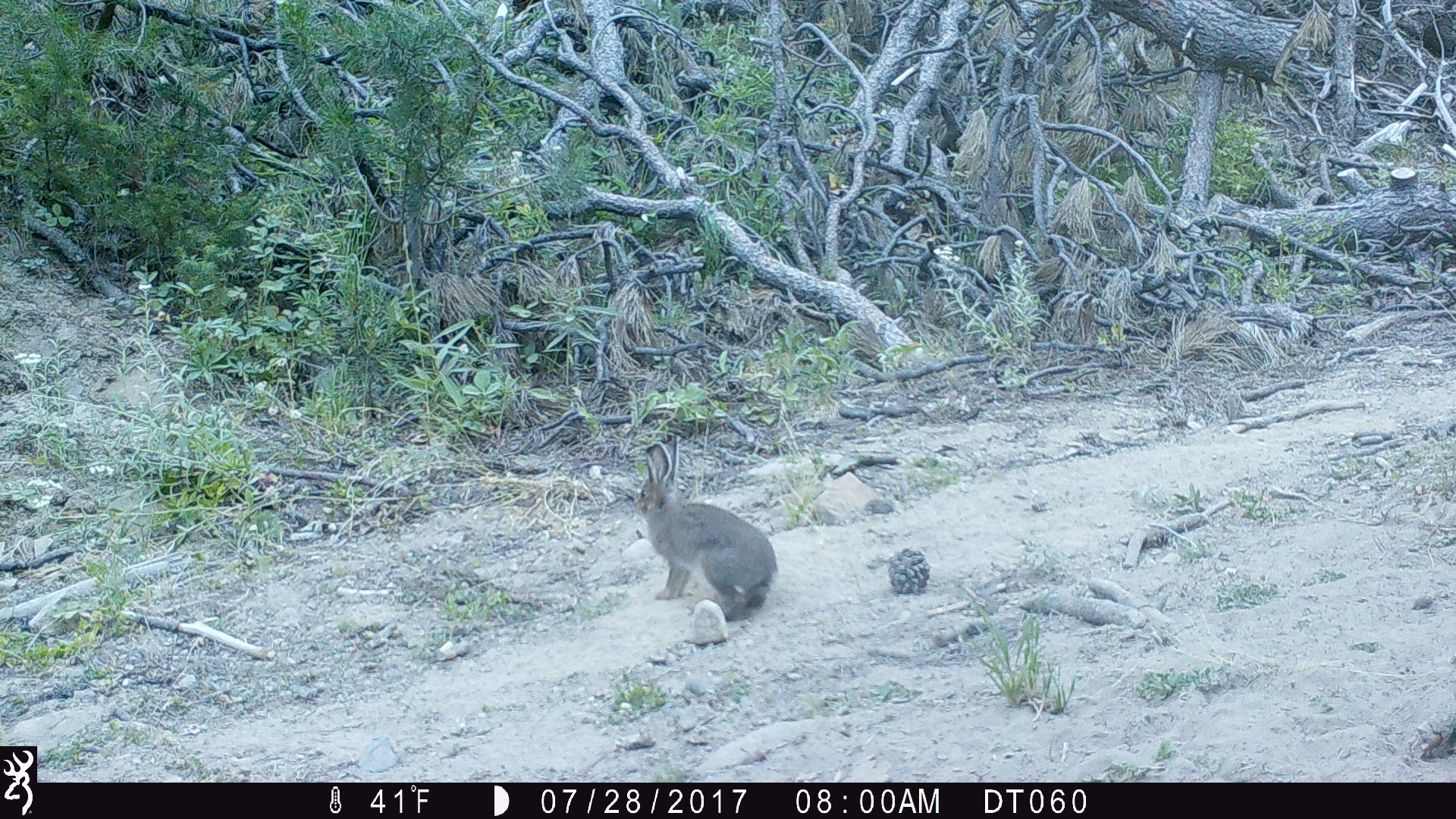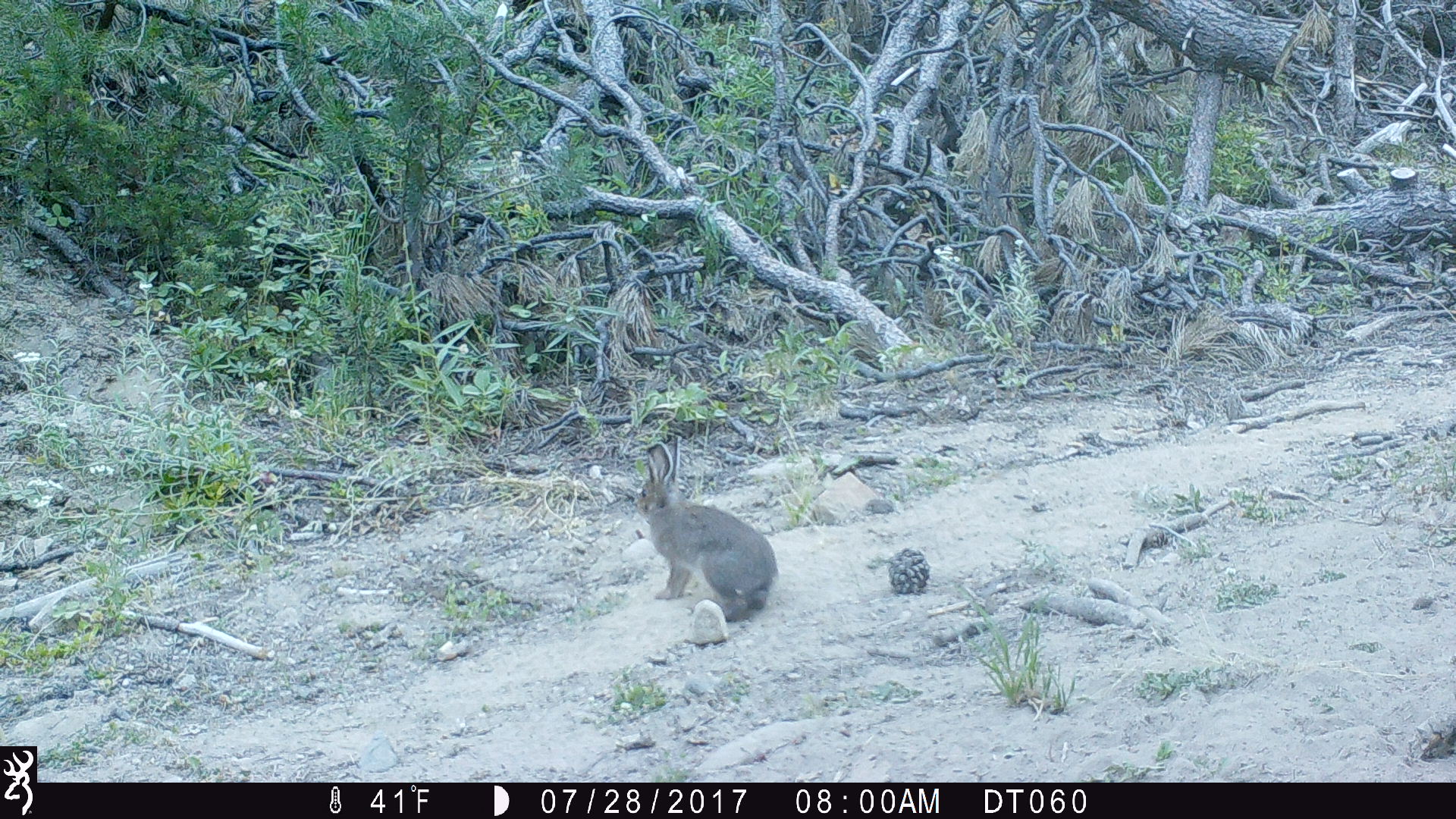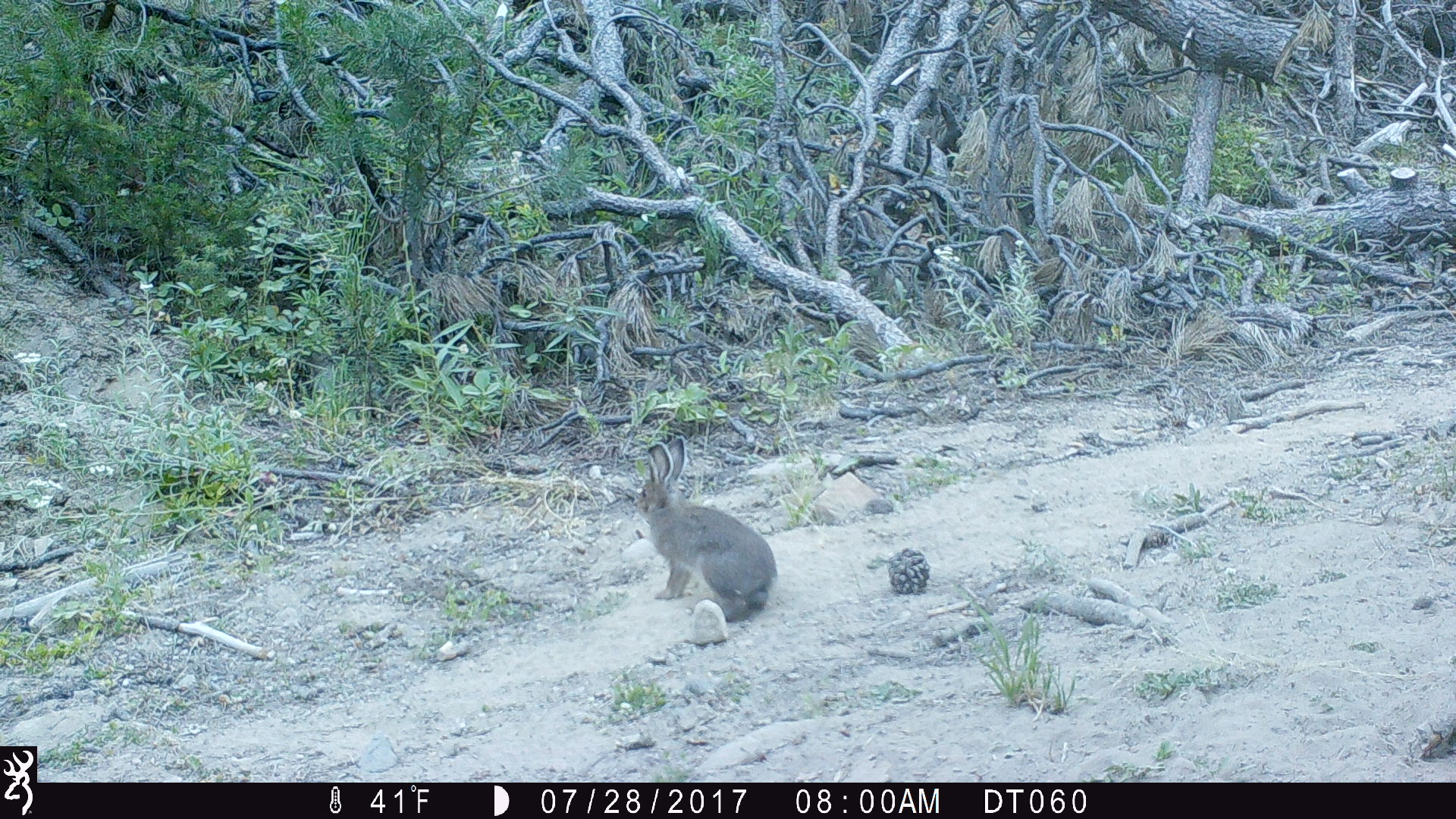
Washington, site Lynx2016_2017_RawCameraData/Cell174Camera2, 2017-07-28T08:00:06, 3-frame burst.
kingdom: Animalia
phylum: Chordata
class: Mammalia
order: Lagomorpha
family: Leporidae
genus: Lepus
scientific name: Lepus americanus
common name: snowshoe hare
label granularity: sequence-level